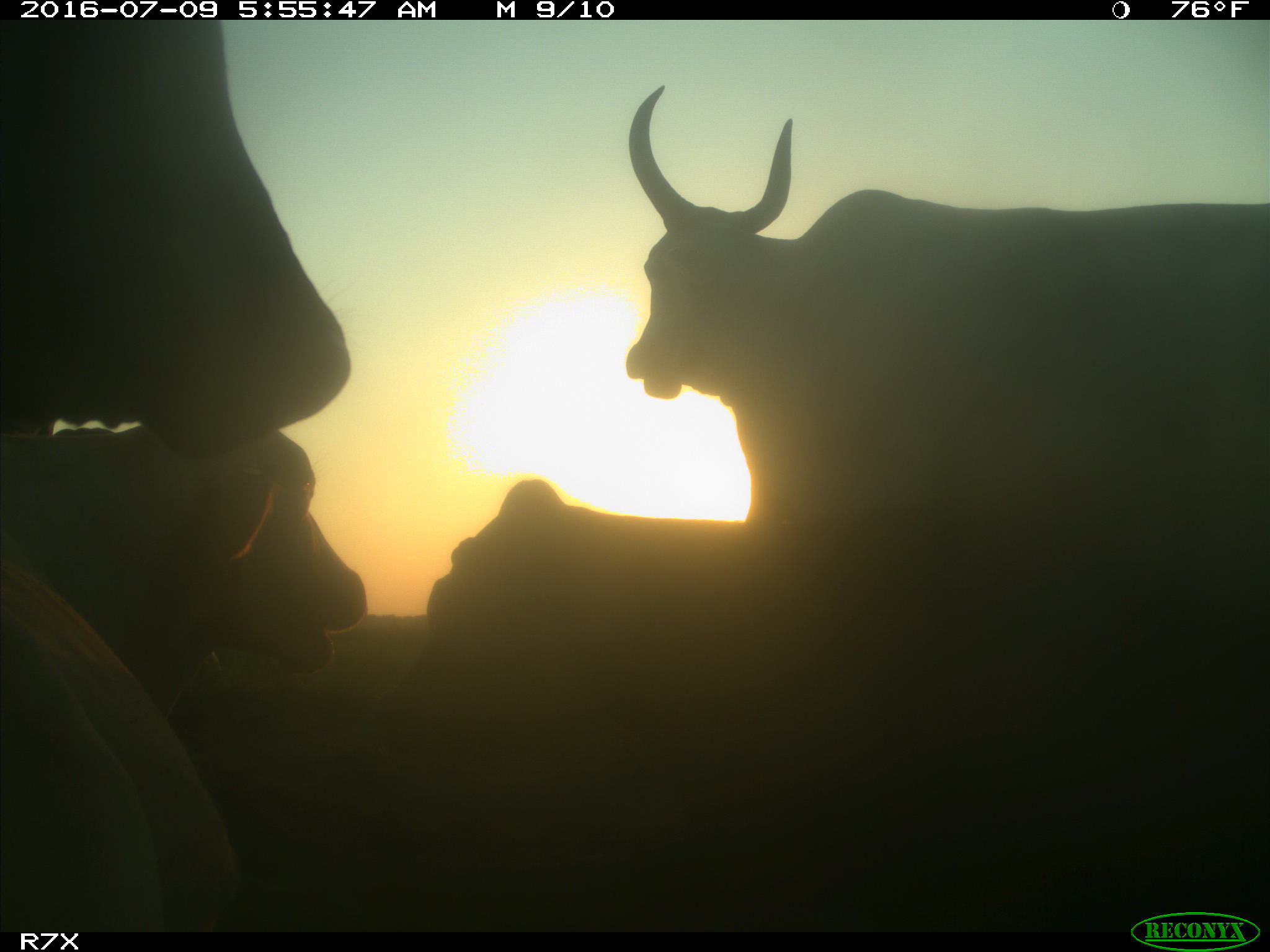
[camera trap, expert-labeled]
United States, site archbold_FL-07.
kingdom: Animalia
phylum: Chordata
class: Mammalia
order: Artiodactyla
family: Bovidae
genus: Bos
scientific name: Bos taurus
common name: domestic cow